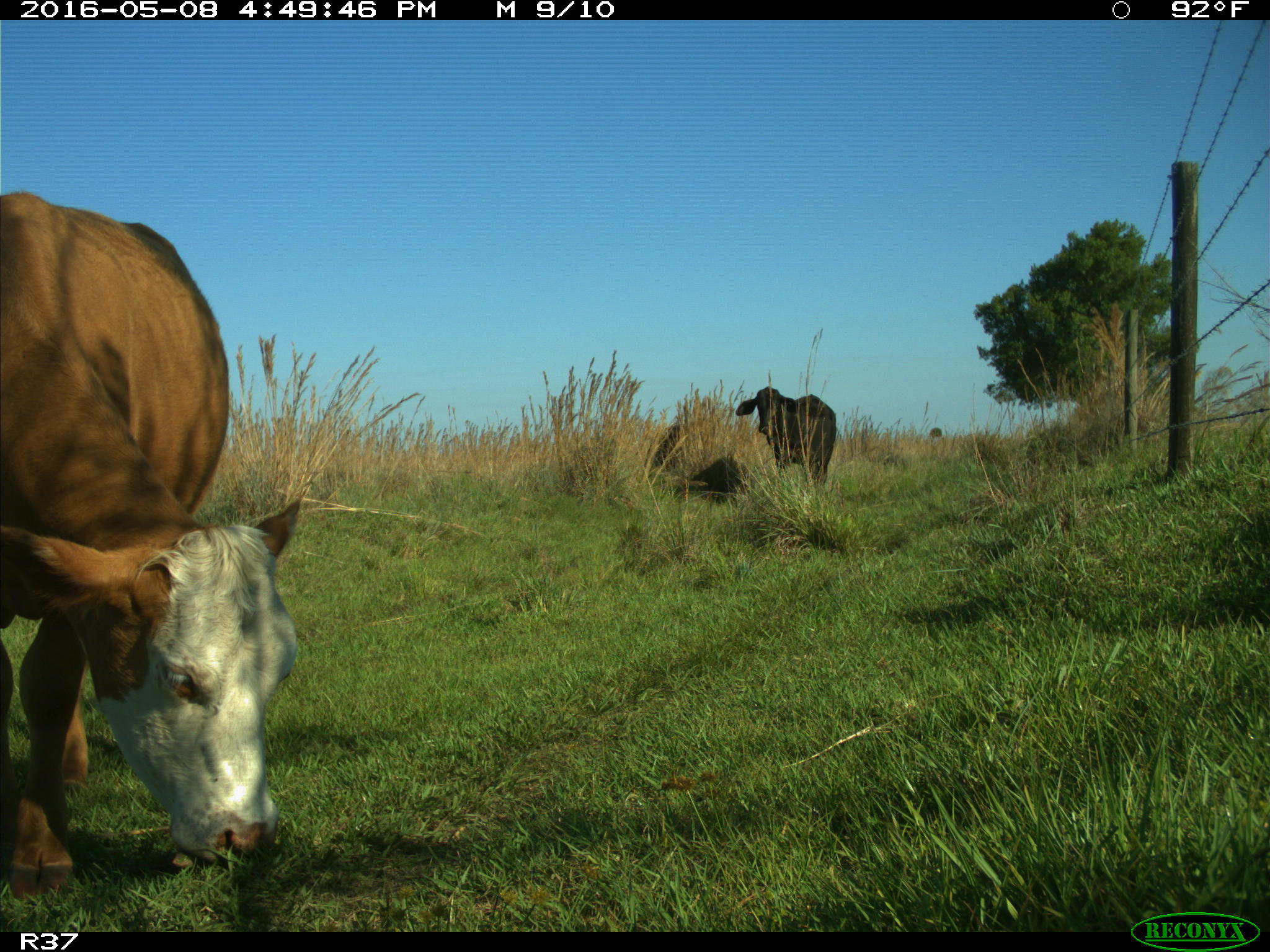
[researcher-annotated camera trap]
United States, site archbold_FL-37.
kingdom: Animalia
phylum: Chordata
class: Mammalia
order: Artiodactyla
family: Bovidae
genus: Bos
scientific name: Bos taurus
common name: domestic cow